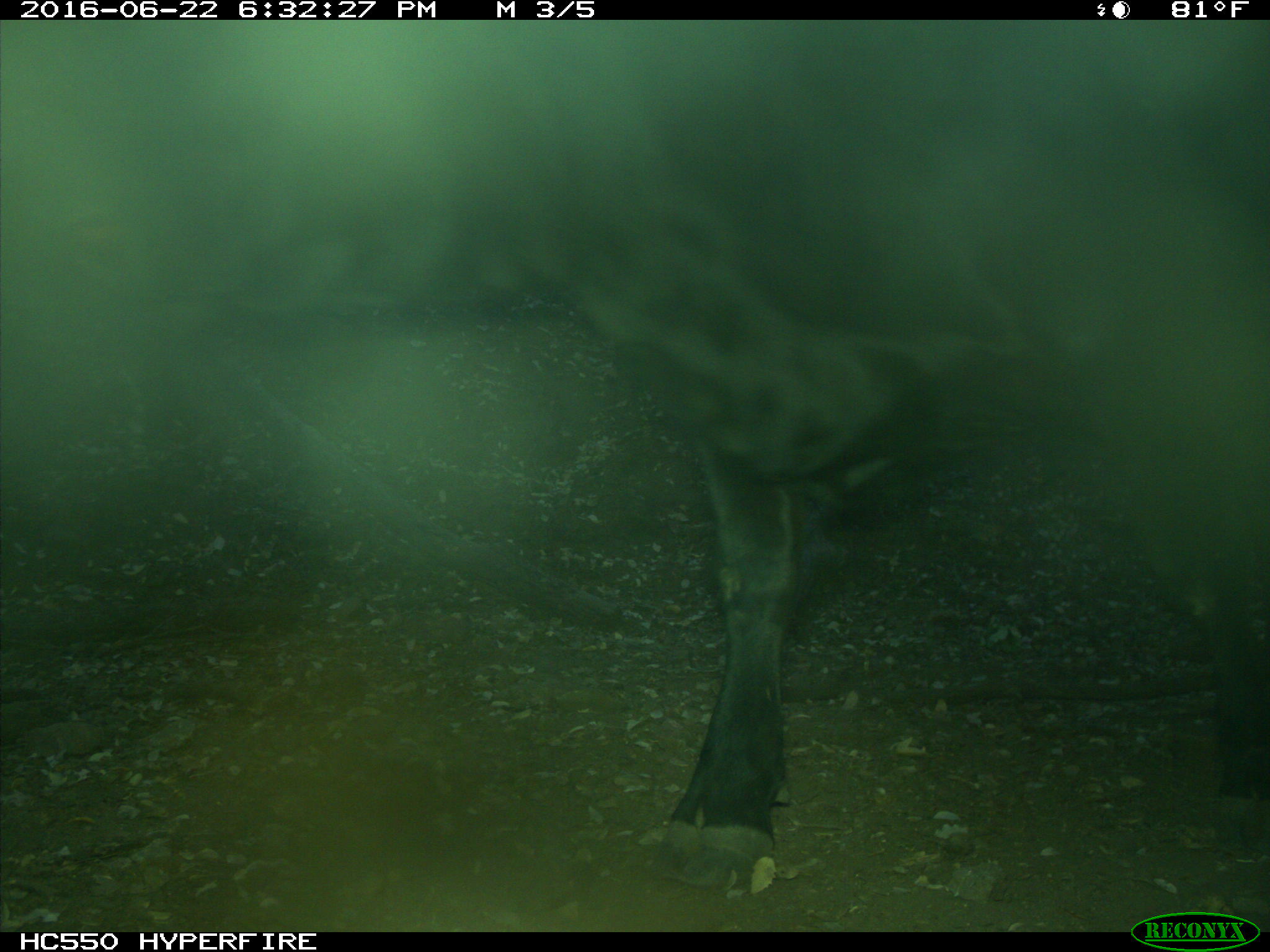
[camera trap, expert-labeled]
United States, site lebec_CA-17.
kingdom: Animalia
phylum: Chordata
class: Mammalia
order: Artiodactyla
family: Bovidae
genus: Bos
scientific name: Bos taurus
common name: domestic cow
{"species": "Bos taurus (domestic cow)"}